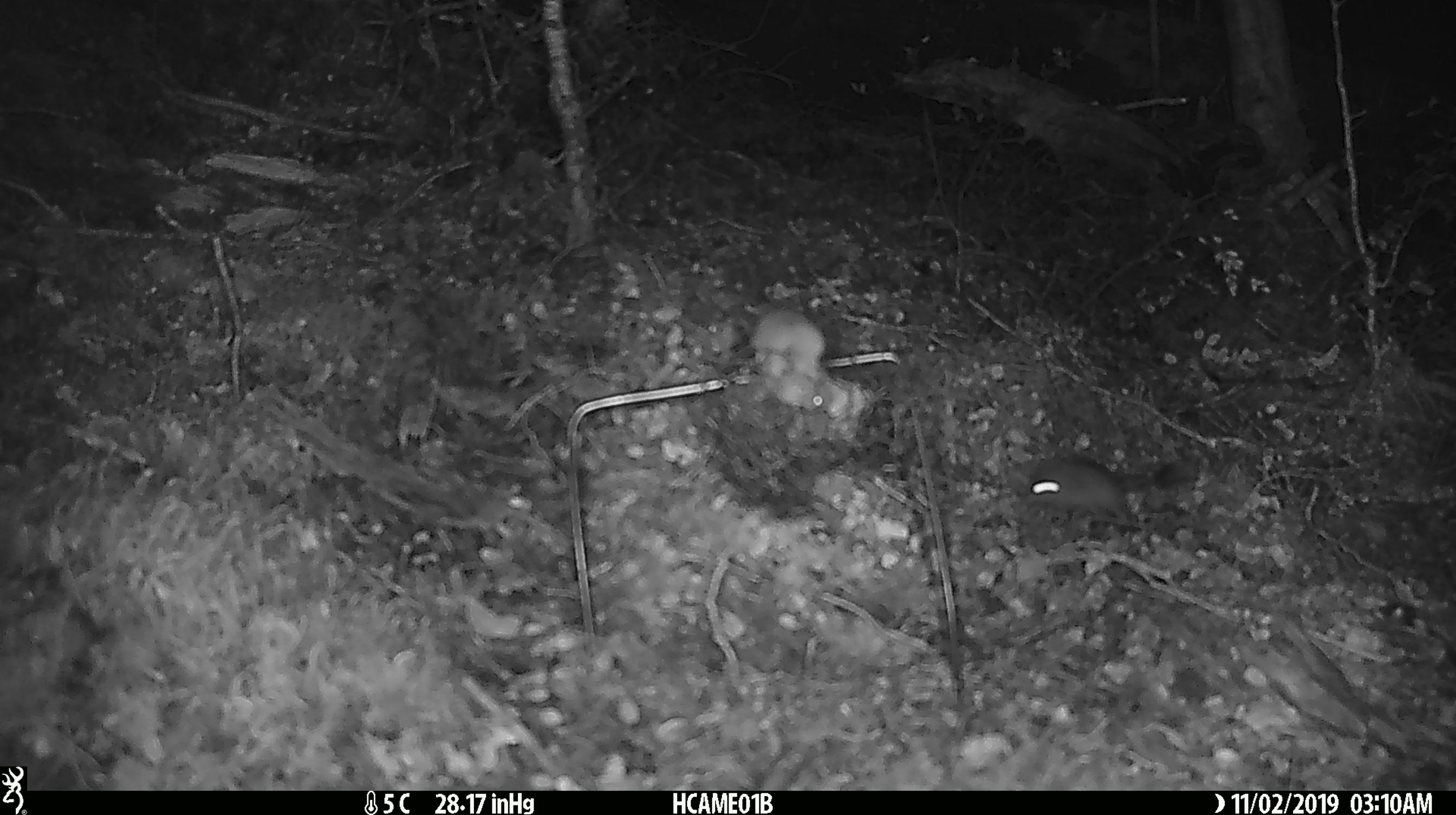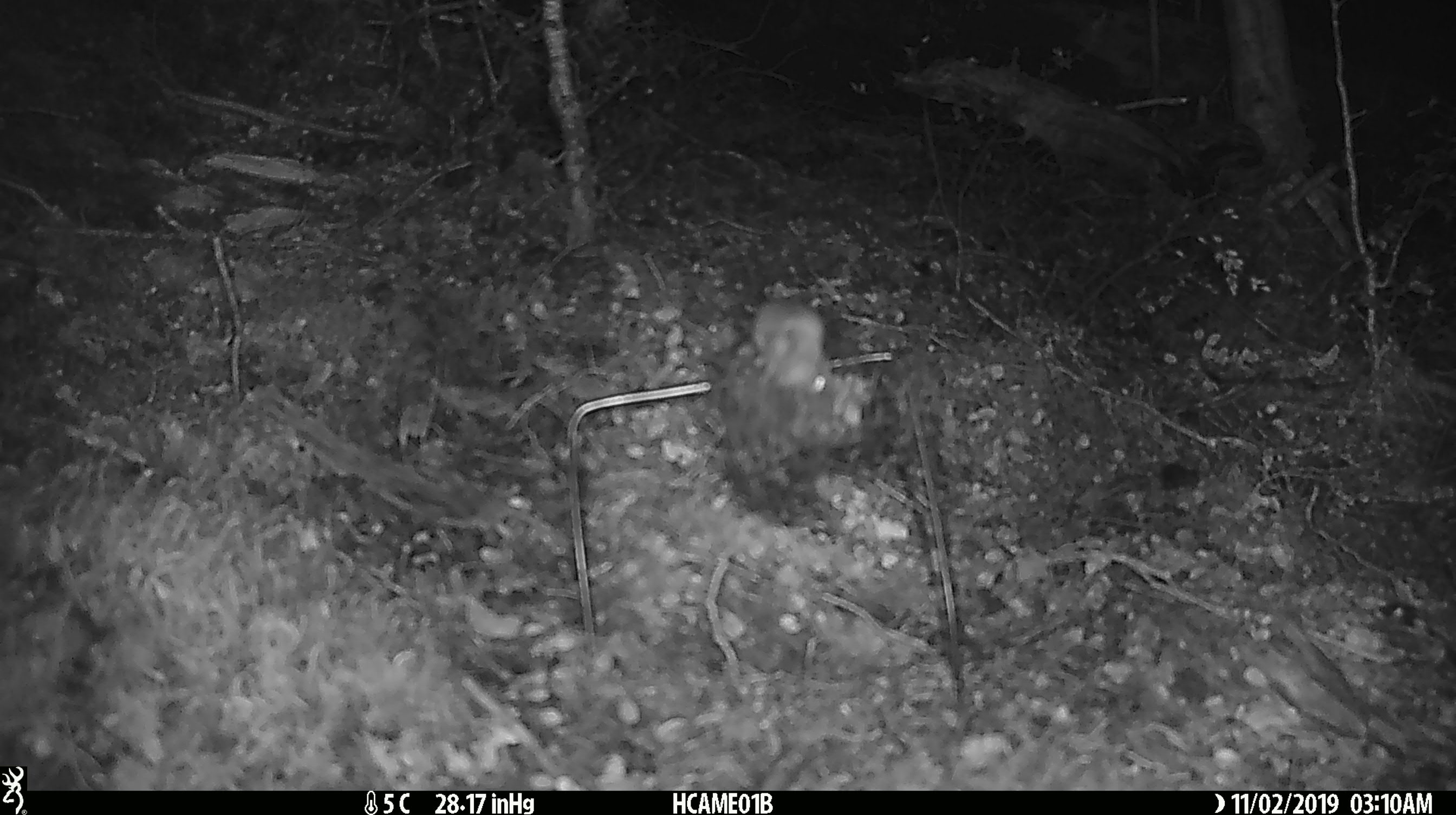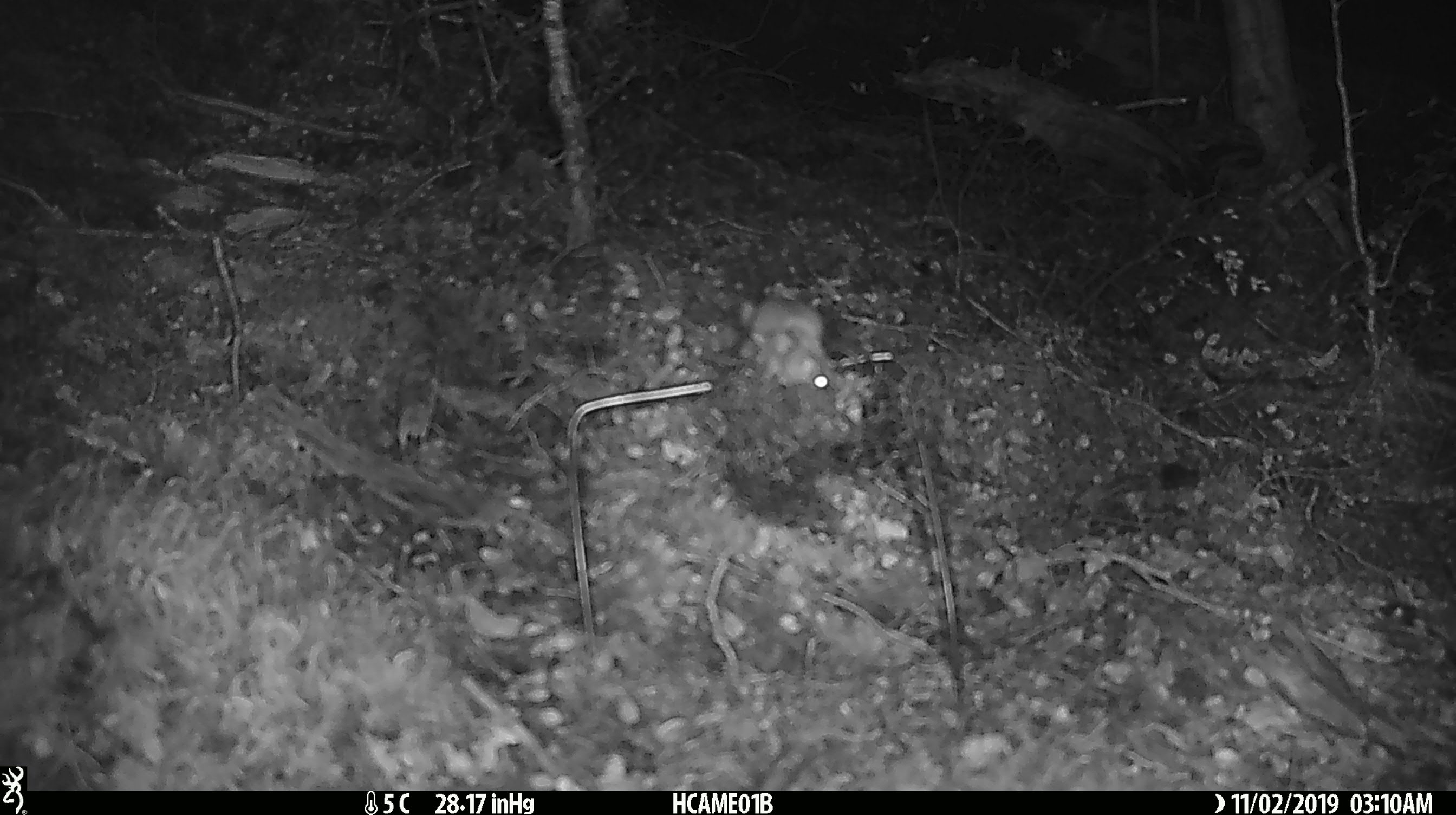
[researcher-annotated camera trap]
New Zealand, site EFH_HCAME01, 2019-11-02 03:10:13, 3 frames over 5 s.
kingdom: Animalia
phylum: Chordata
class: Mammalia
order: Rodentia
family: Muridae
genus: Mus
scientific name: Mus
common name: mouse